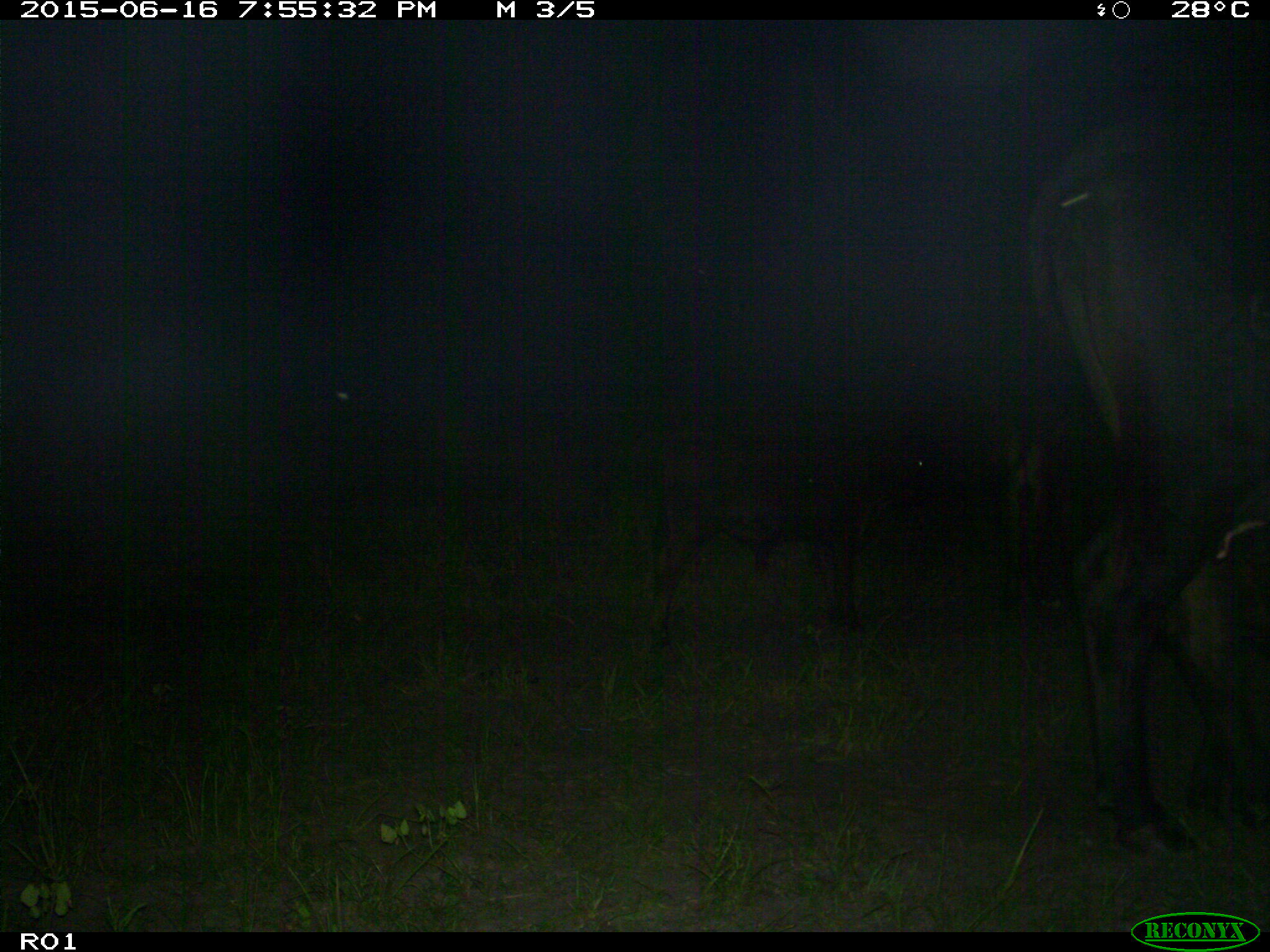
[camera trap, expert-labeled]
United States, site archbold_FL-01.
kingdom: Animalia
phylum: Chordata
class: Mammalia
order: Artiodactyla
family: Bovidae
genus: Bos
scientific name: Bos taurus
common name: domestic cow